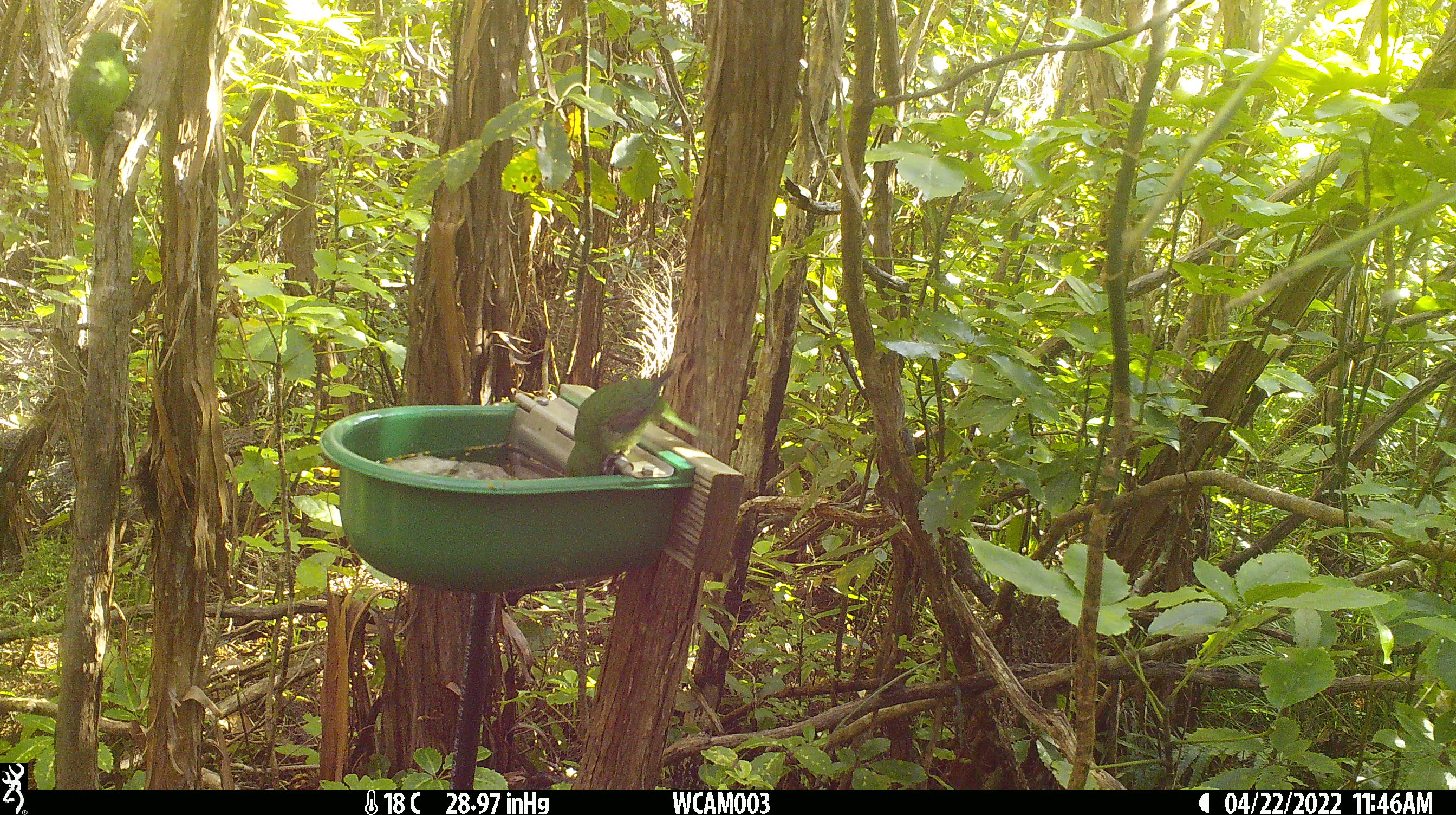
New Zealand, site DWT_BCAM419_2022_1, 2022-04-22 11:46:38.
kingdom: Animalia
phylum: Chordata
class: Aves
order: Psittaciformes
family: Psittaculidae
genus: Cyanoramphus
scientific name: Cyanoramphus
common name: parakeet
Parakeet (Cyanoramphus).